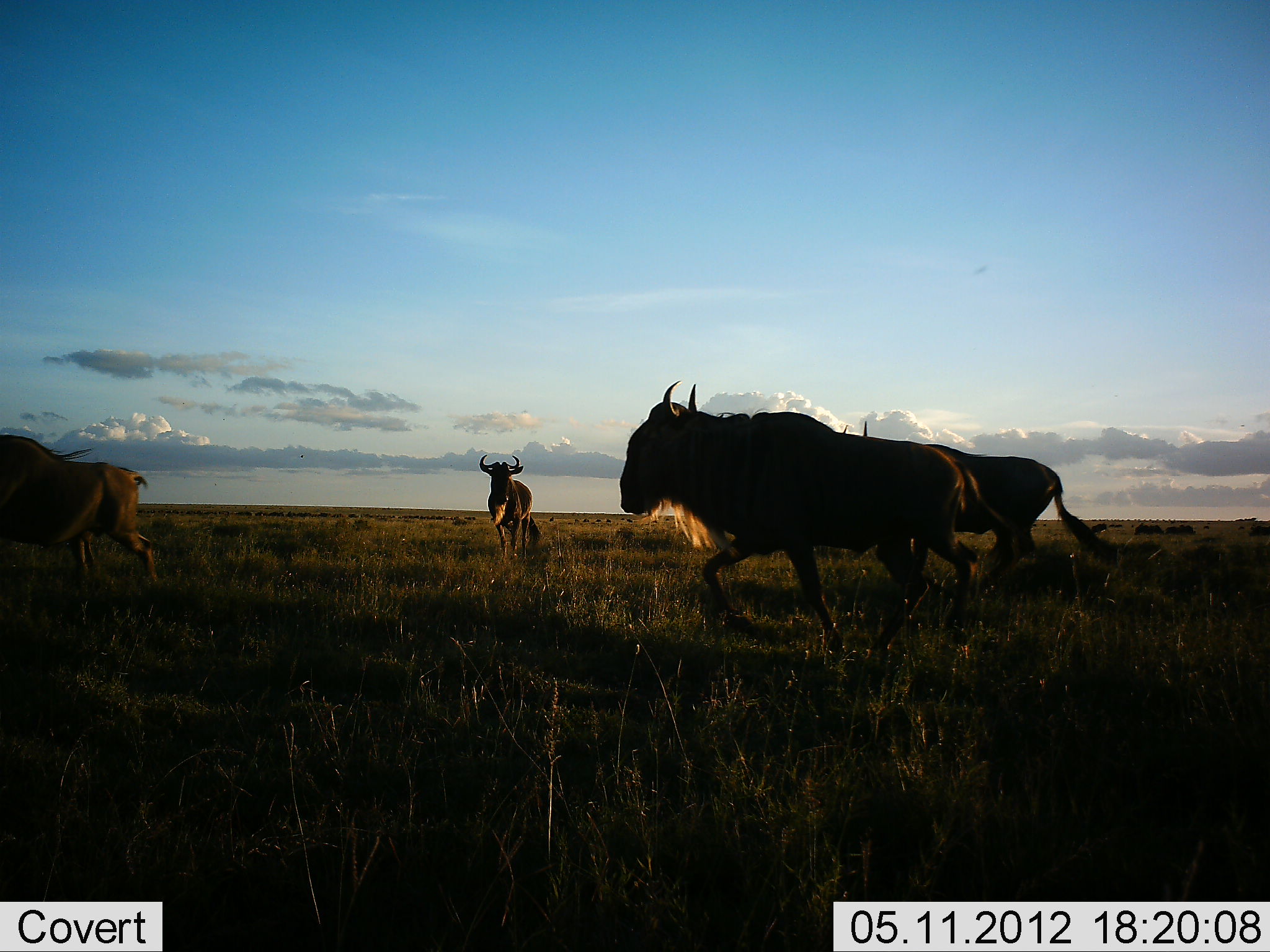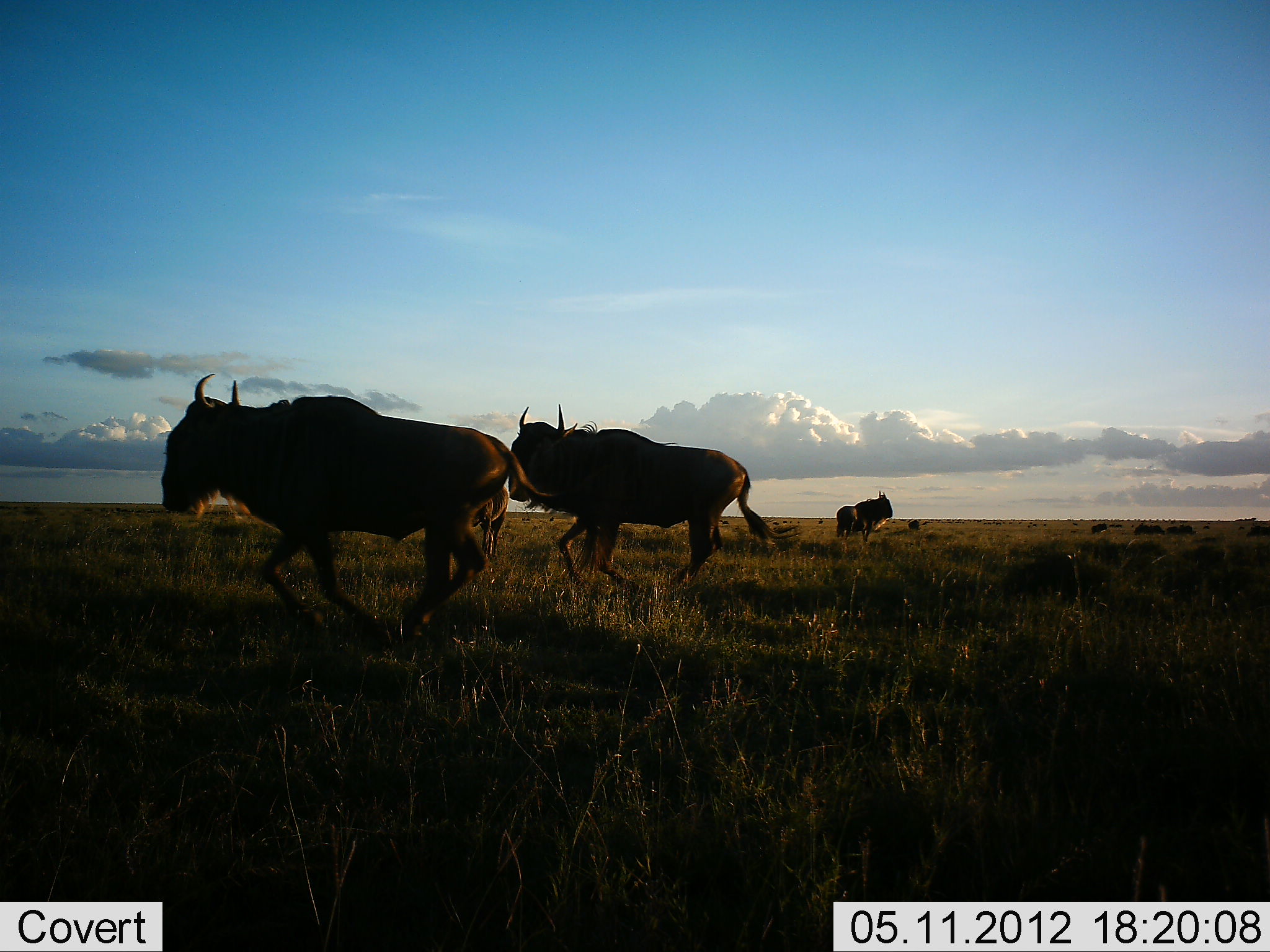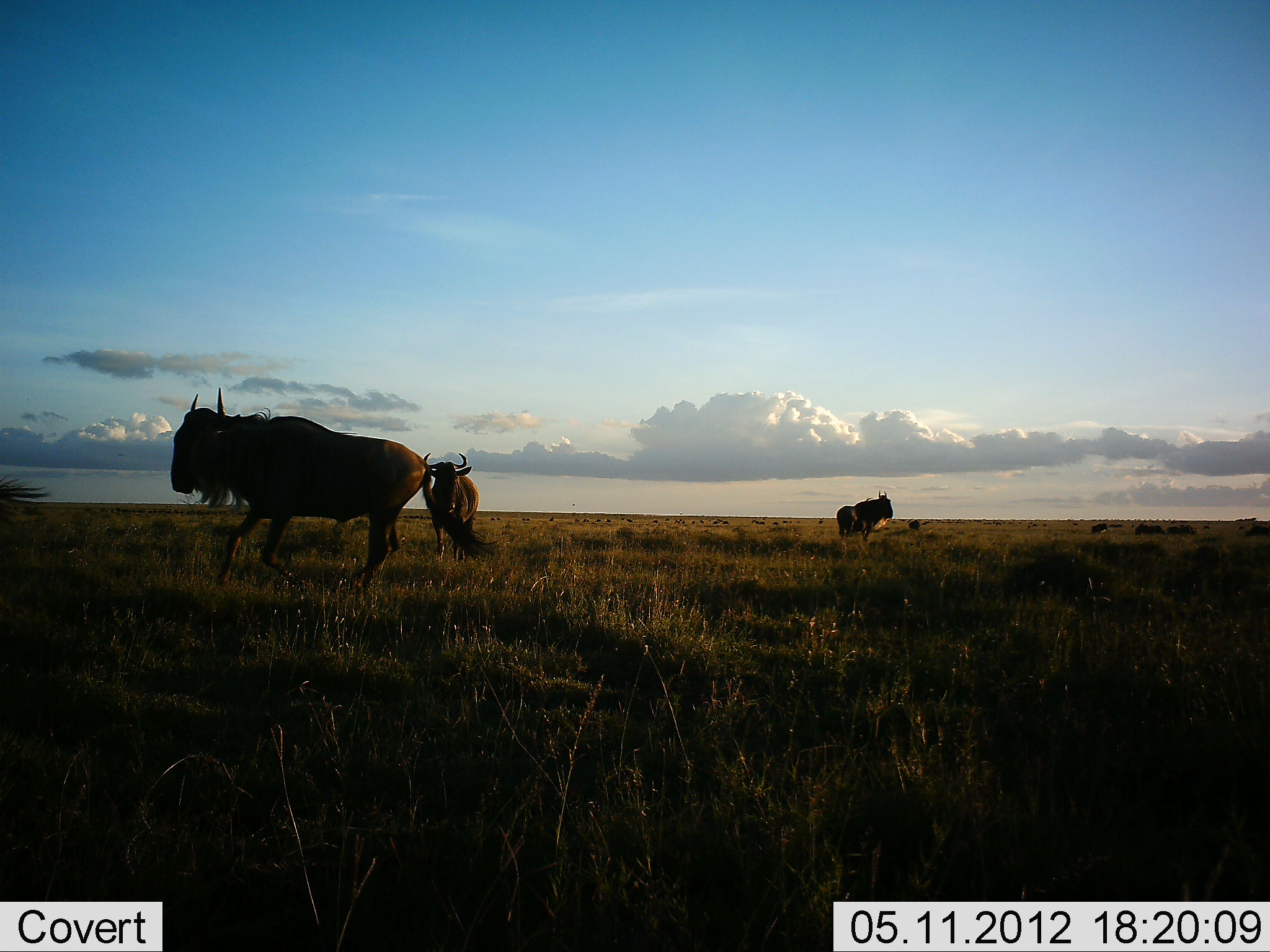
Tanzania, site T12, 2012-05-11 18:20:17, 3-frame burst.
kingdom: Animalia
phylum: Chordata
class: Mammalia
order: Artiodactyla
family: Bovidae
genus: Connochaetes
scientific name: Connochaetes taurinus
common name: blue wildebeest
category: wildebeest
Wildebeest (blue wildebeest) (Connochaetes taurinus), count 5. Behavior (volunteer vote fractions): standing 60%, resting 0%, moving 100%, interacting 0%. Young present (vote fraction): 0%. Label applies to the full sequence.